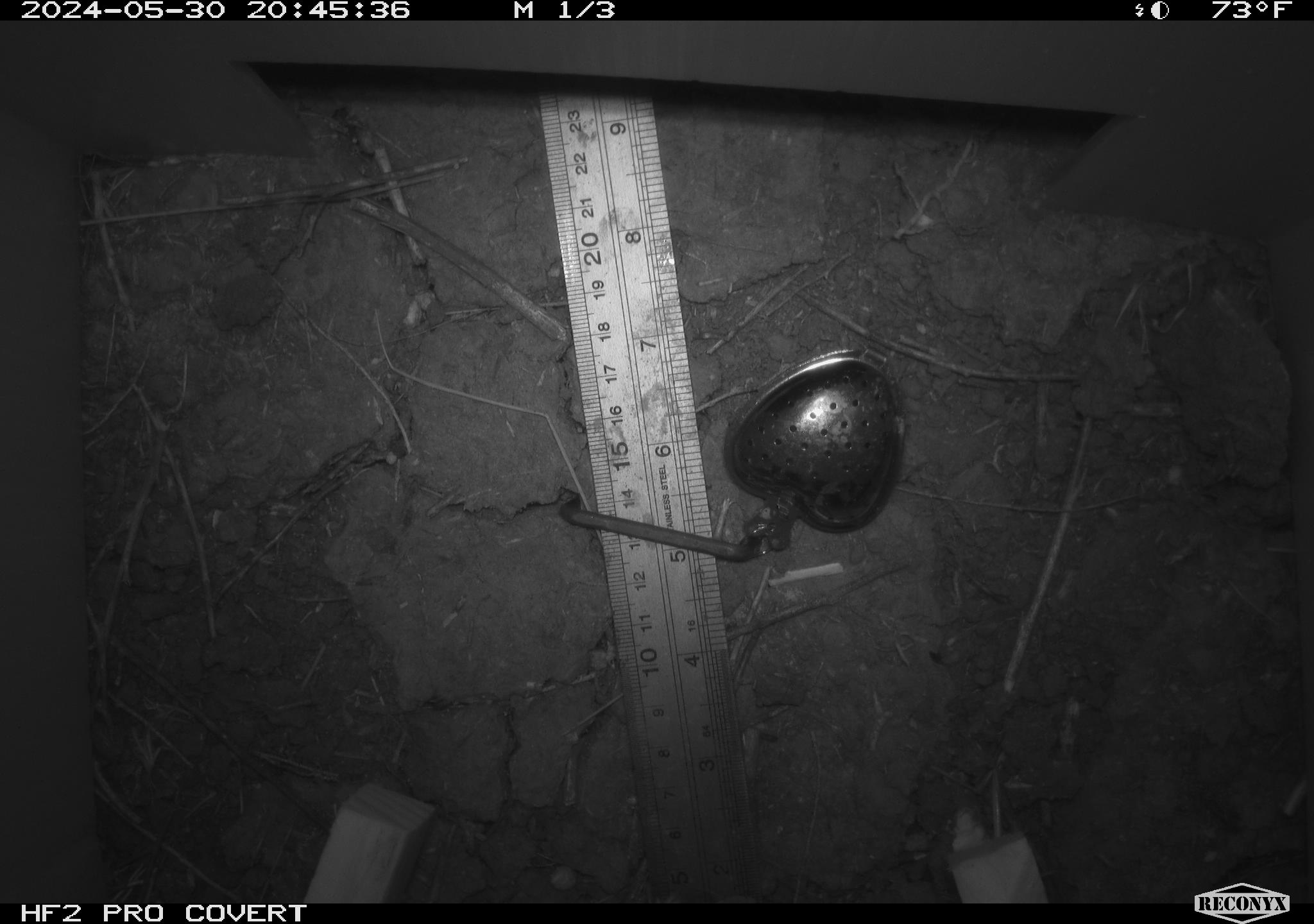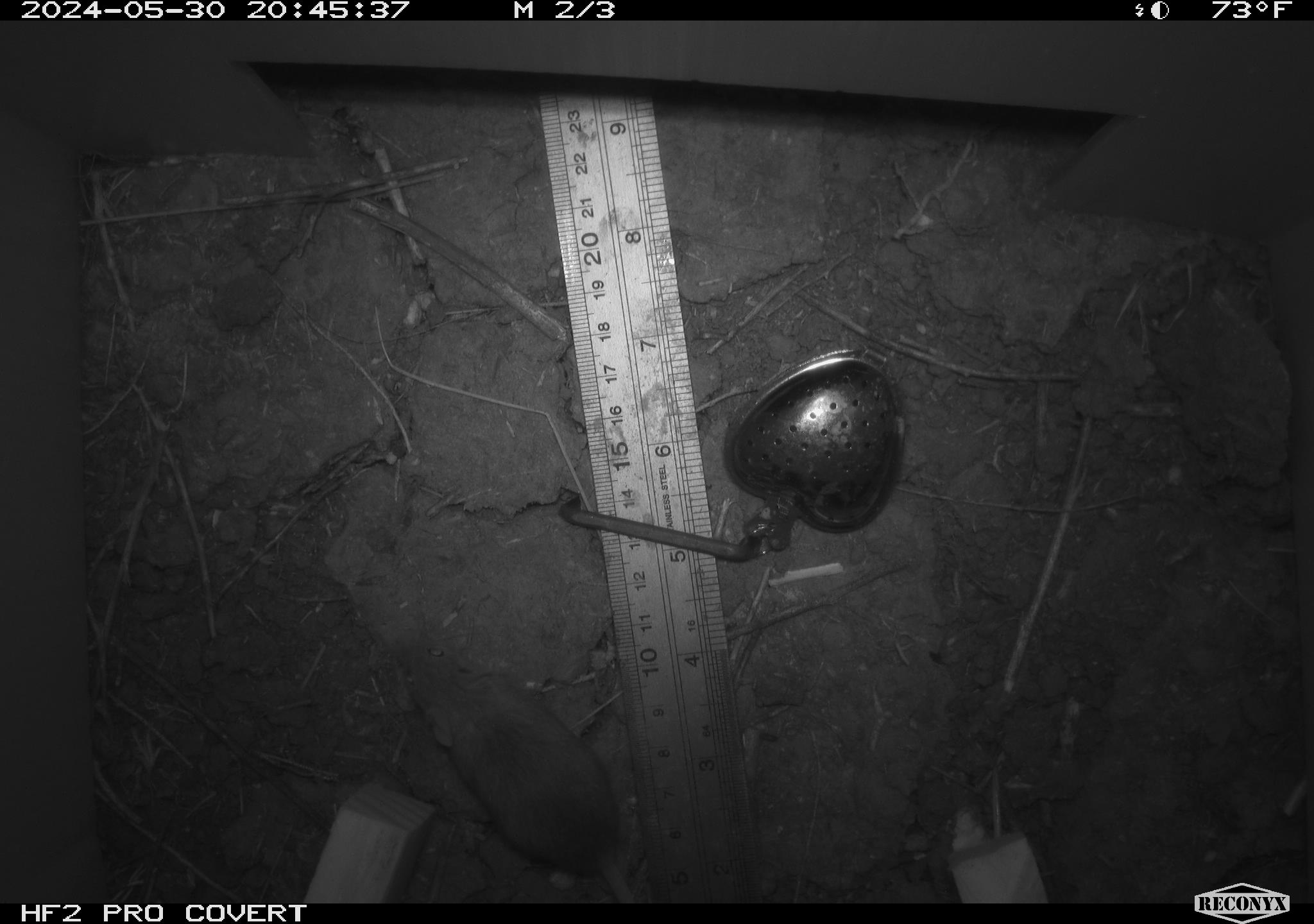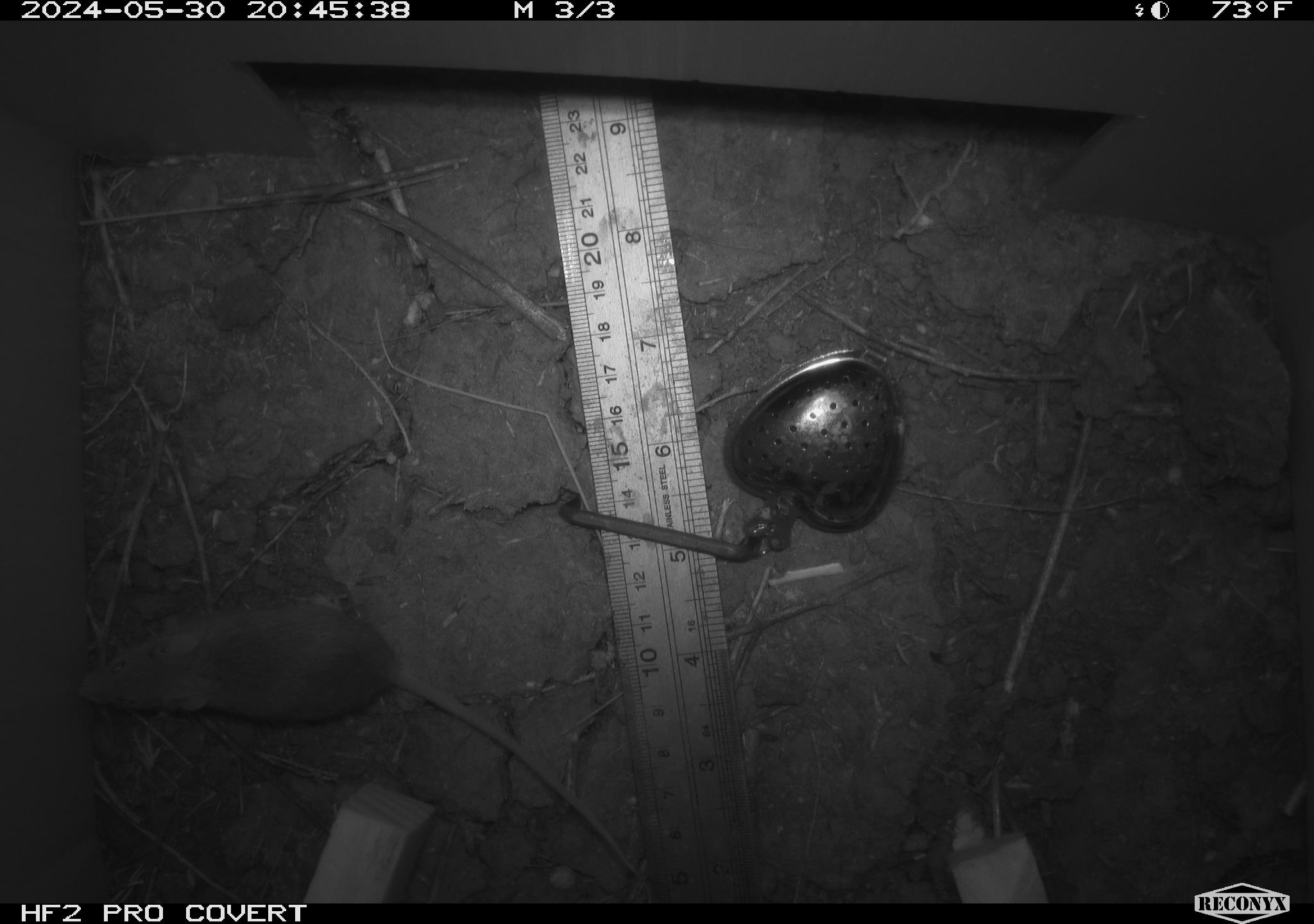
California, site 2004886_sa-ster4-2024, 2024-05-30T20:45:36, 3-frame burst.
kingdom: Animalia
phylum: Chordata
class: Mammalia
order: Rodentia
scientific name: Rodentia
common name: mouse species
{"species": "mouse species (Rodentia)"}